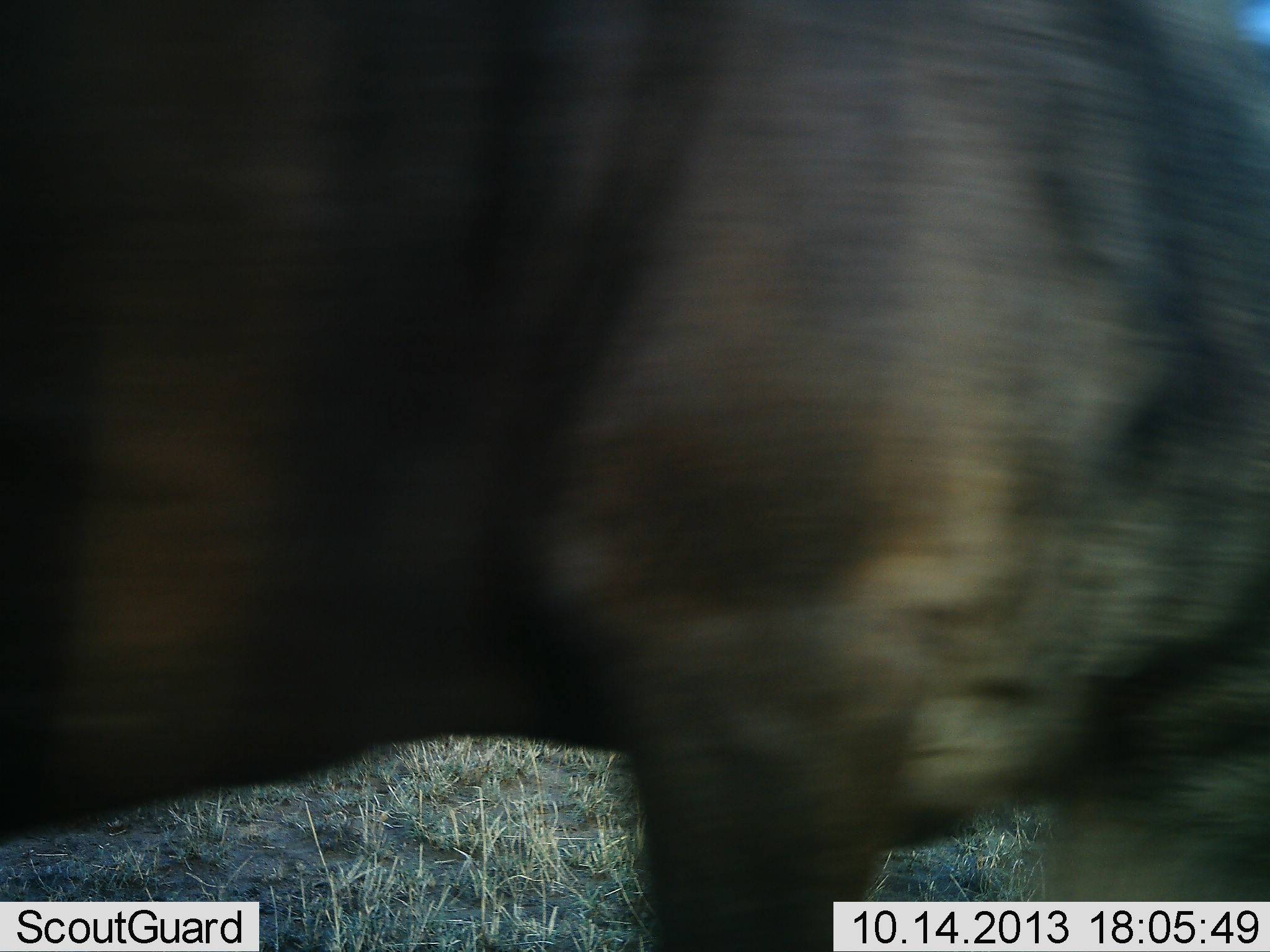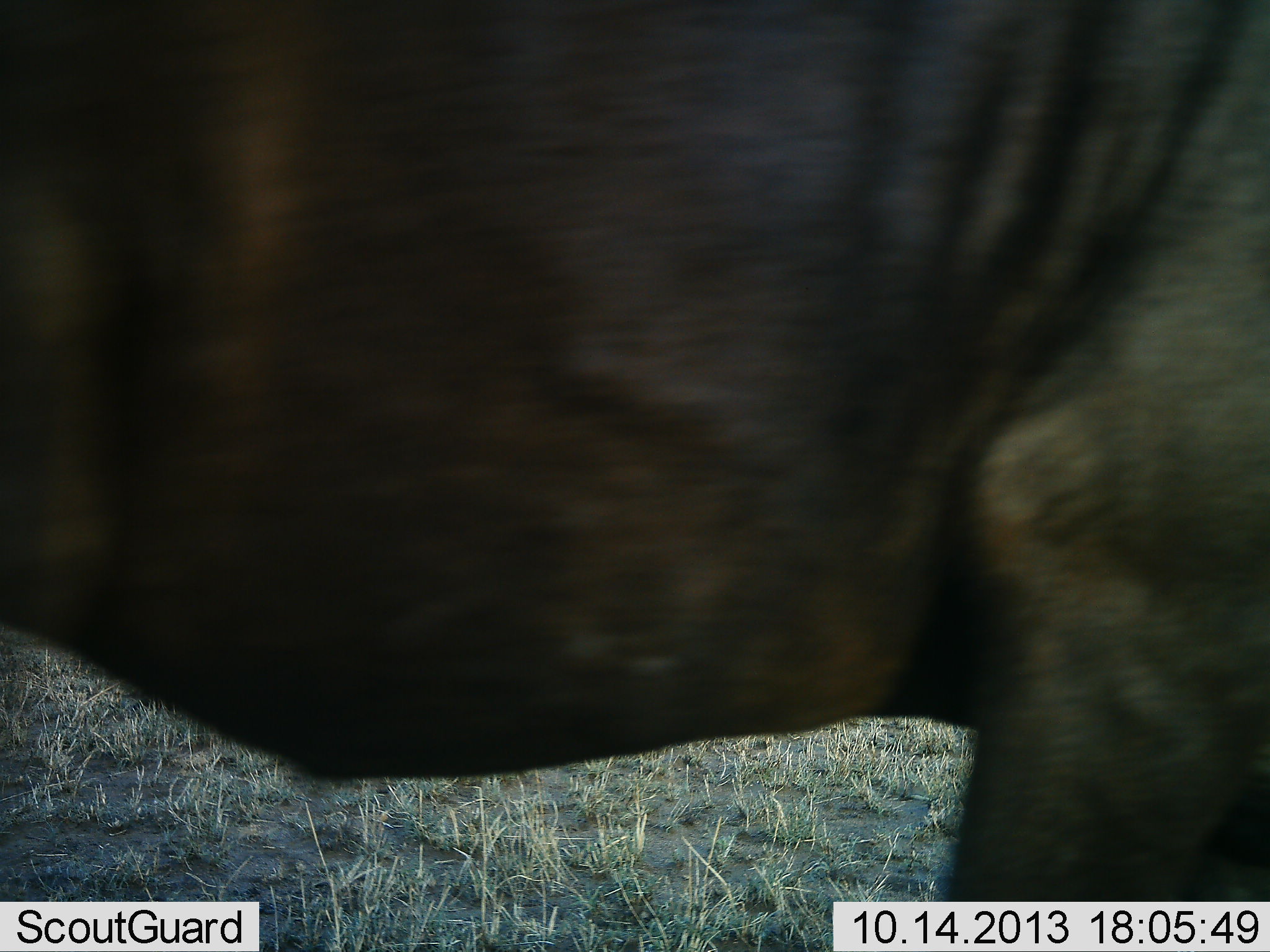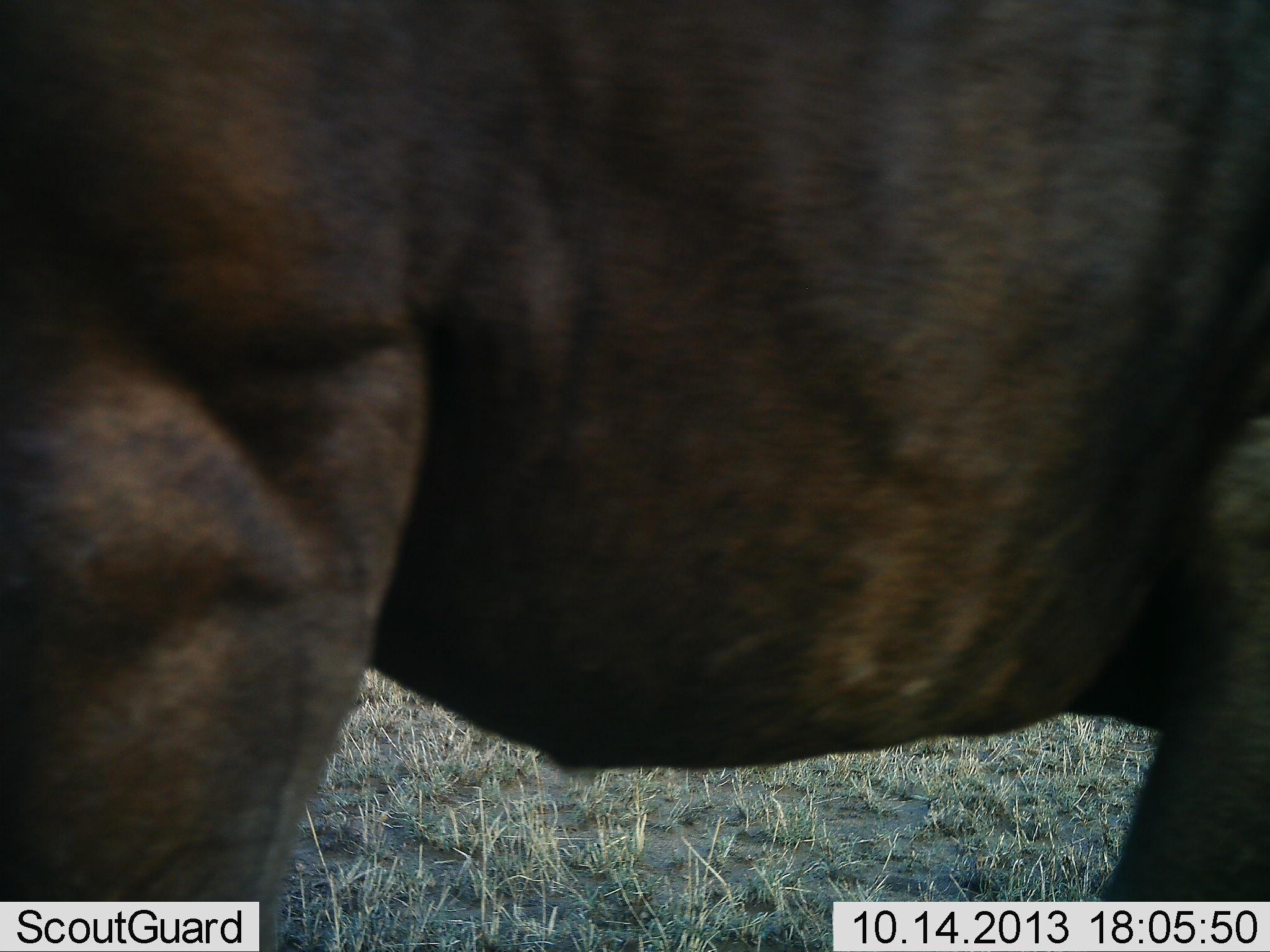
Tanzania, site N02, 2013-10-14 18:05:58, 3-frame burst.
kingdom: Animalia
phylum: Chordata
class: Mammalia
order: Artiodactyla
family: Bovidae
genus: Connochaetes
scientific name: Connochaetes taurinus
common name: blue wildebeest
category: wildebeest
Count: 1.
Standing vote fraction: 5%.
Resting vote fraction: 0%.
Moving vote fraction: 95%.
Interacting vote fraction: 0%.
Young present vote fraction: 0%.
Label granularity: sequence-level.